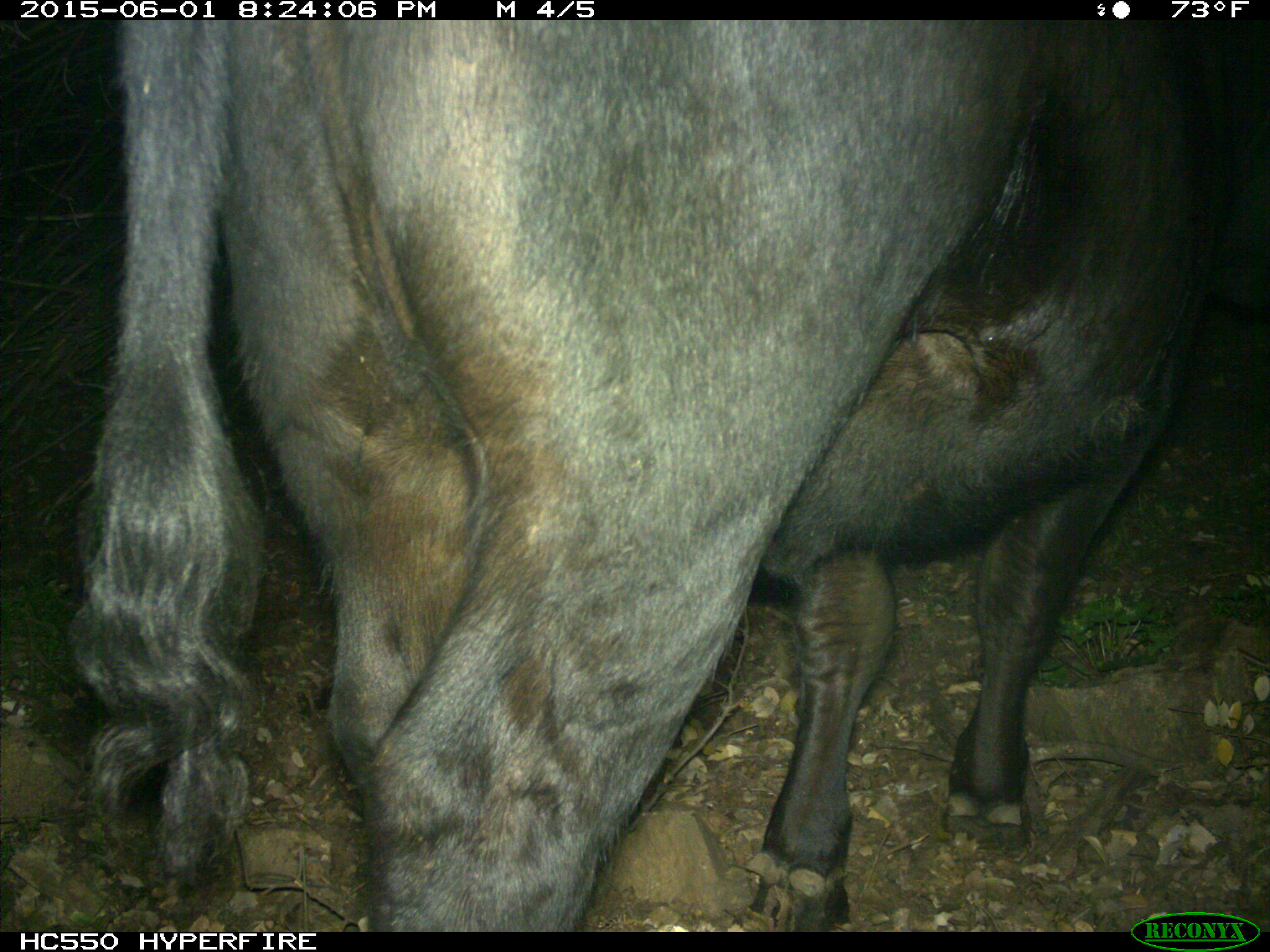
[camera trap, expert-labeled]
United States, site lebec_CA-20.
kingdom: Animalia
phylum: Chordata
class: Mammalia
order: Artiodactyla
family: Bovidae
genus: Bos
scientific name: Bos taurus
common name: domestic cow